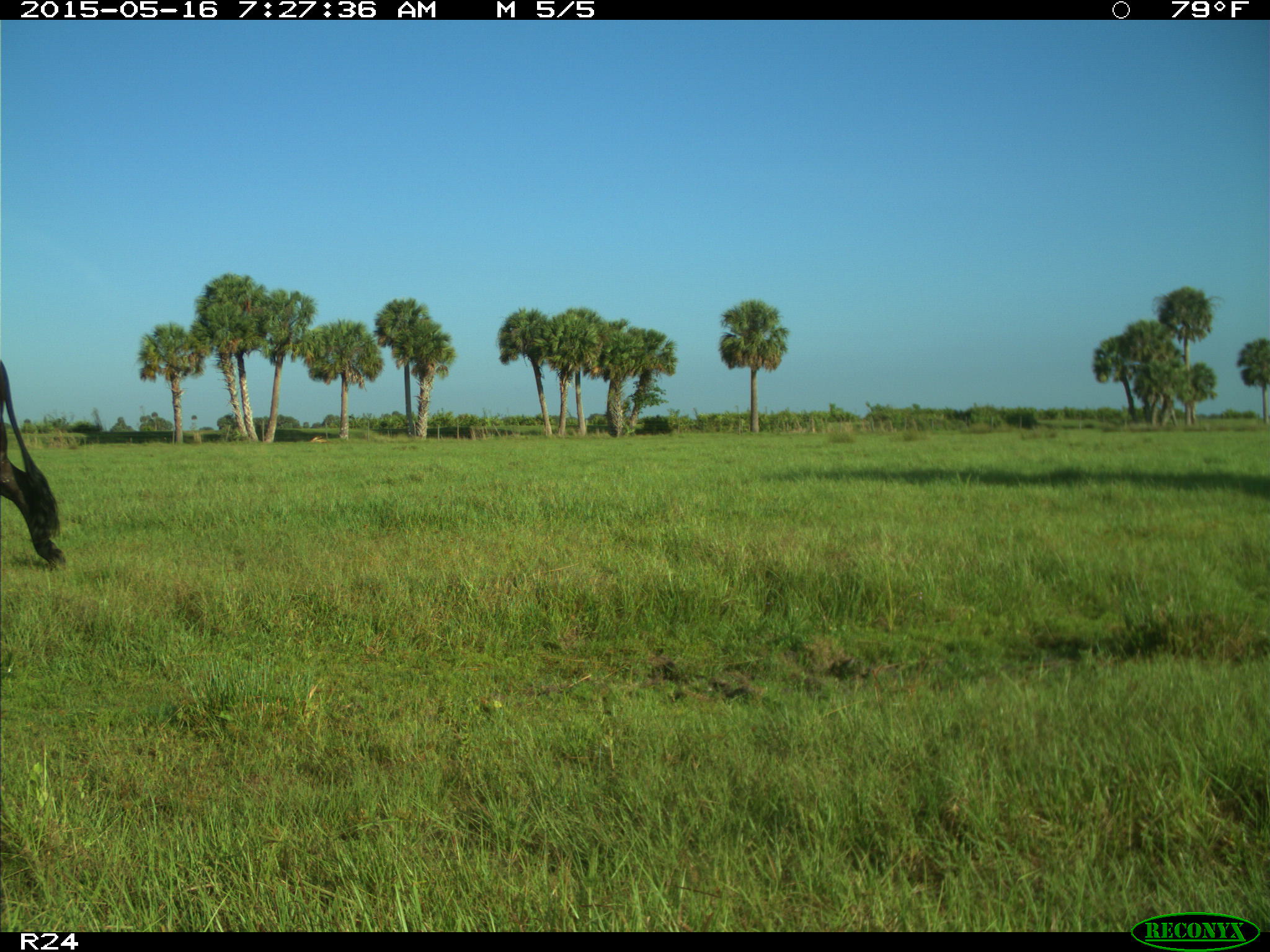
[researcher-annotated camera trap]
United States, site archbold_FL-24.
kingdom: Animalia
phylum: Chordata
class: Mammalia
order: Artiodactyla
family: Bovidae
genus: Bos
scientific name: Bos taurus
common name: domestic cow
Bos taurus (domestic cow).